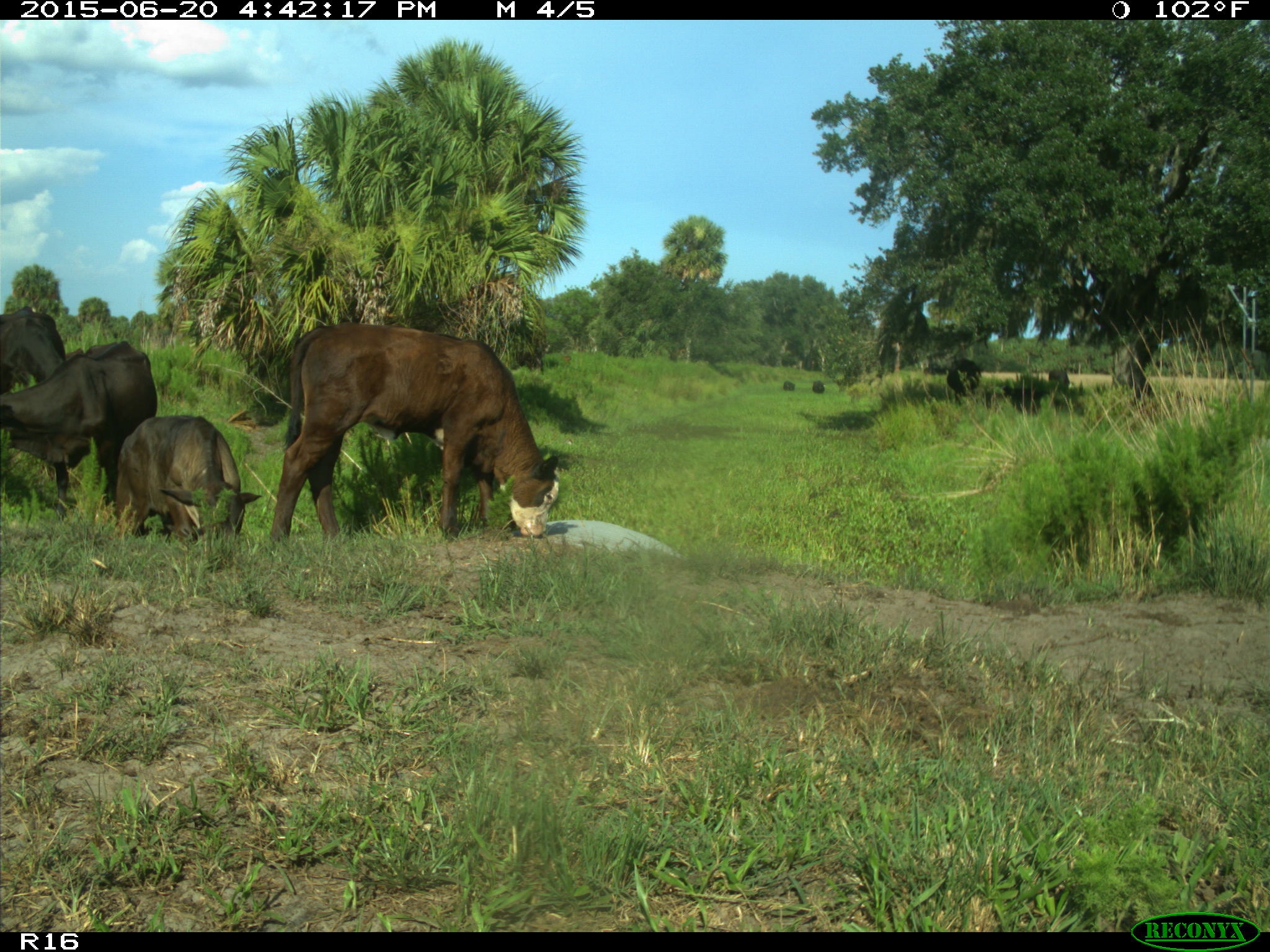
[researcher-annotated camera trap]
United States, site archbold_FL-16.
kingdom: Animalia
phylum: Chordata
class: Mammalia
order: Artiodactyla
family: Bovidae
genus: Bos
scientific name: Bos taurus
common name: domestic cow